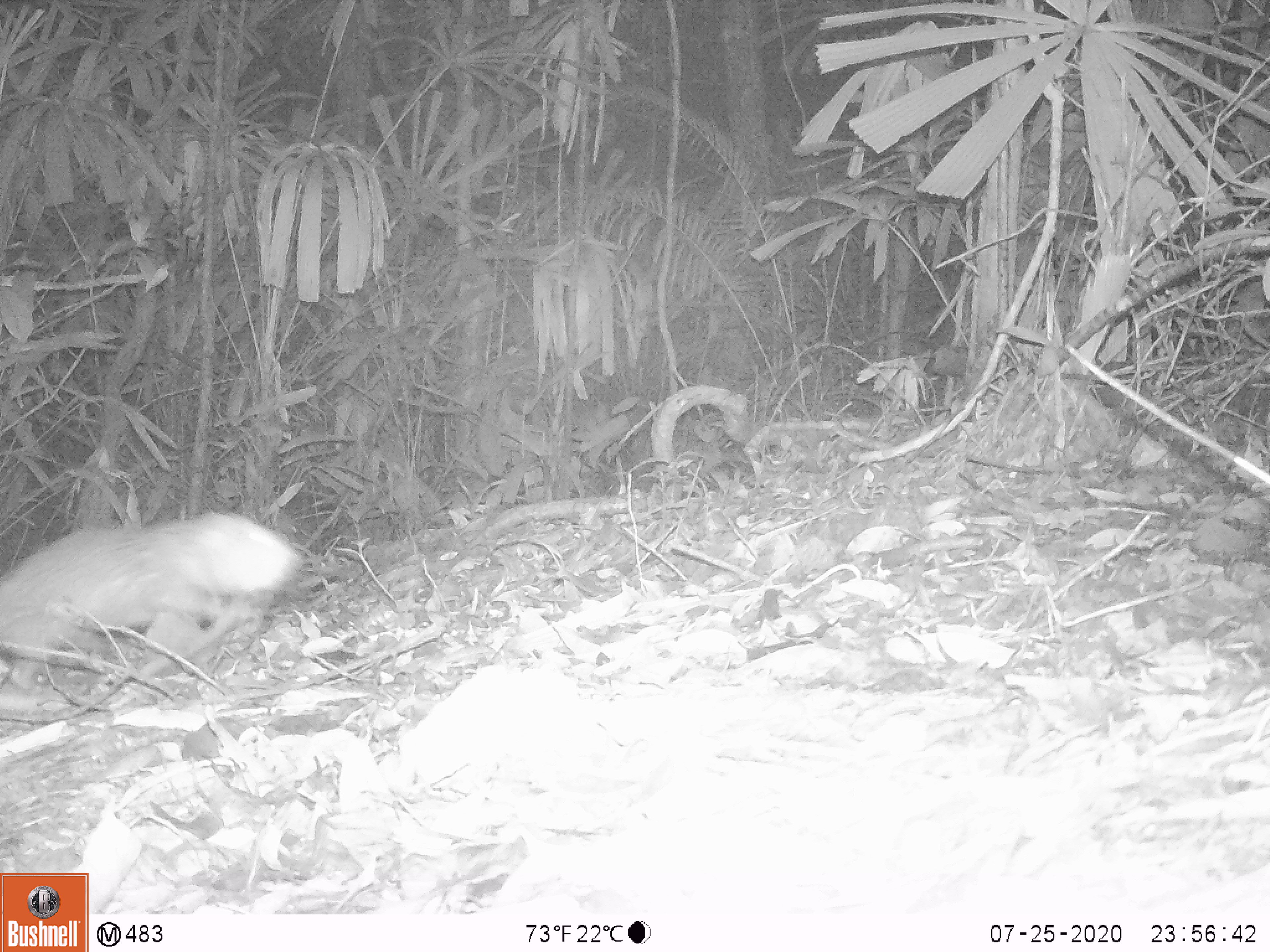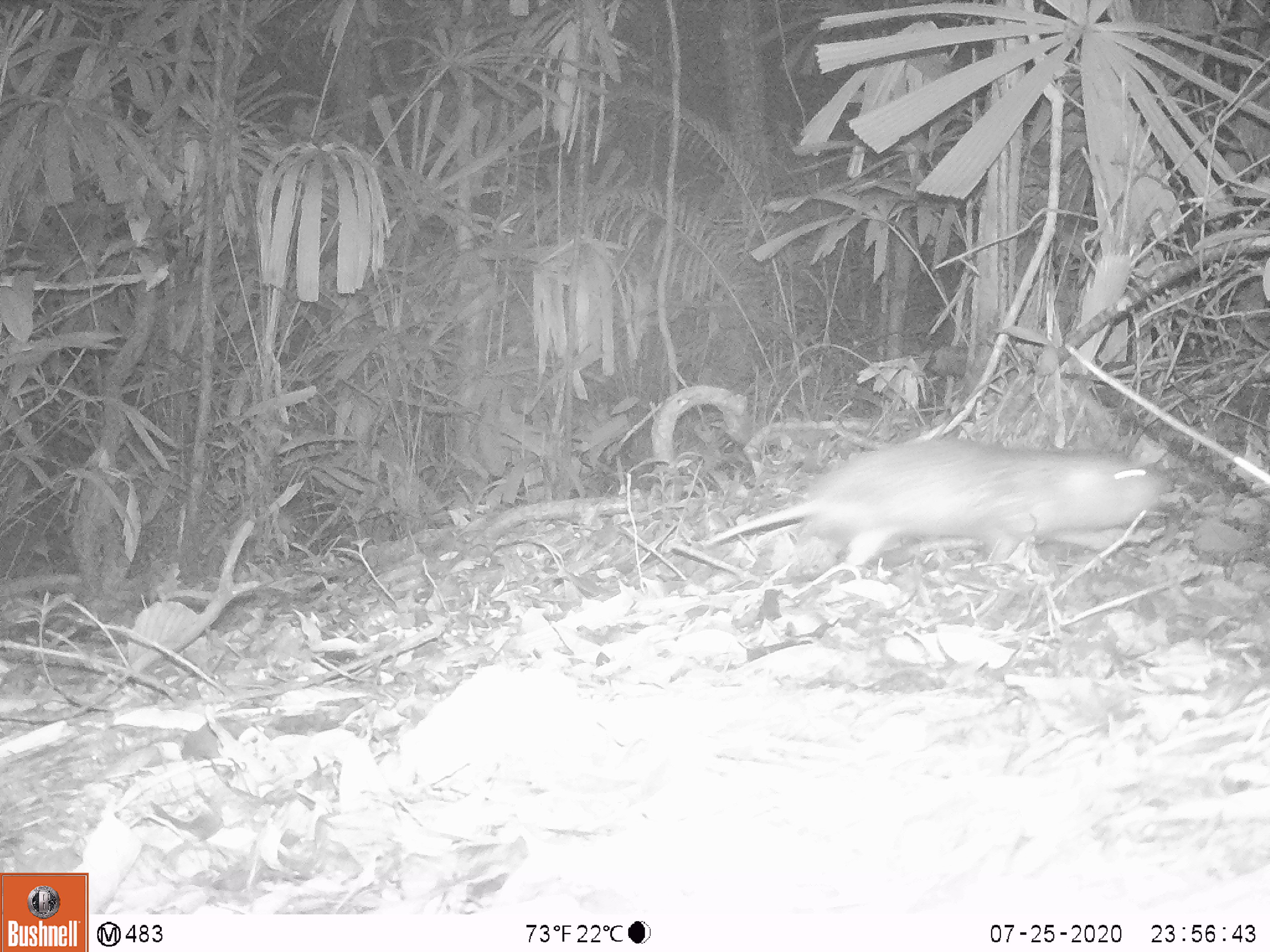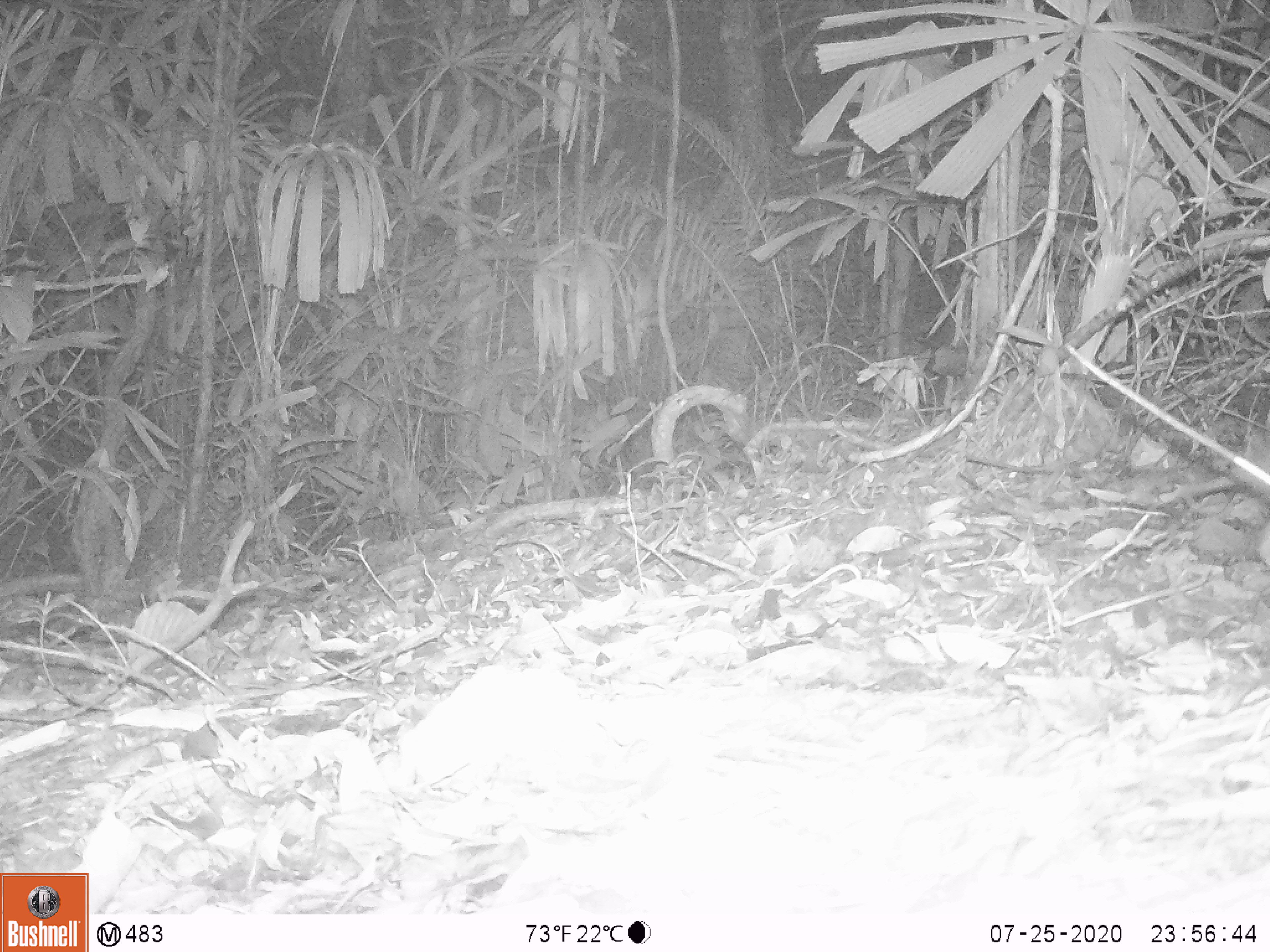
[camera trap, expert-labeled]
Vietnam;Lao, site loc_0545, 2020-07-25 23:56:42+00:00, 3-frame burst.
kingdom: Animalia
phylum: Chordata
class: Mammalia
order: Rodentia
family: Echimyidae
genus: Dactylomys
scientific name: Dactylomys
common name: bamboo rat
Bamboo rat (Dactylomys). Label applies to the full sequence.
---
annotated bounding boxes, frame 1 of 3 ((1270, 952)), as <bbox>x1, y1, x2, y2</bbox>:
bamboo rat: <bbox>0, 510, 306, 691</bbox>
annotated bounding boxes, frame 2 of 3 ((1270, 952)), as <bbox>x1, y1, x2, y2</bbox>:
bamboo rat: <bbox>701, 439, 1168, 572</bbox>